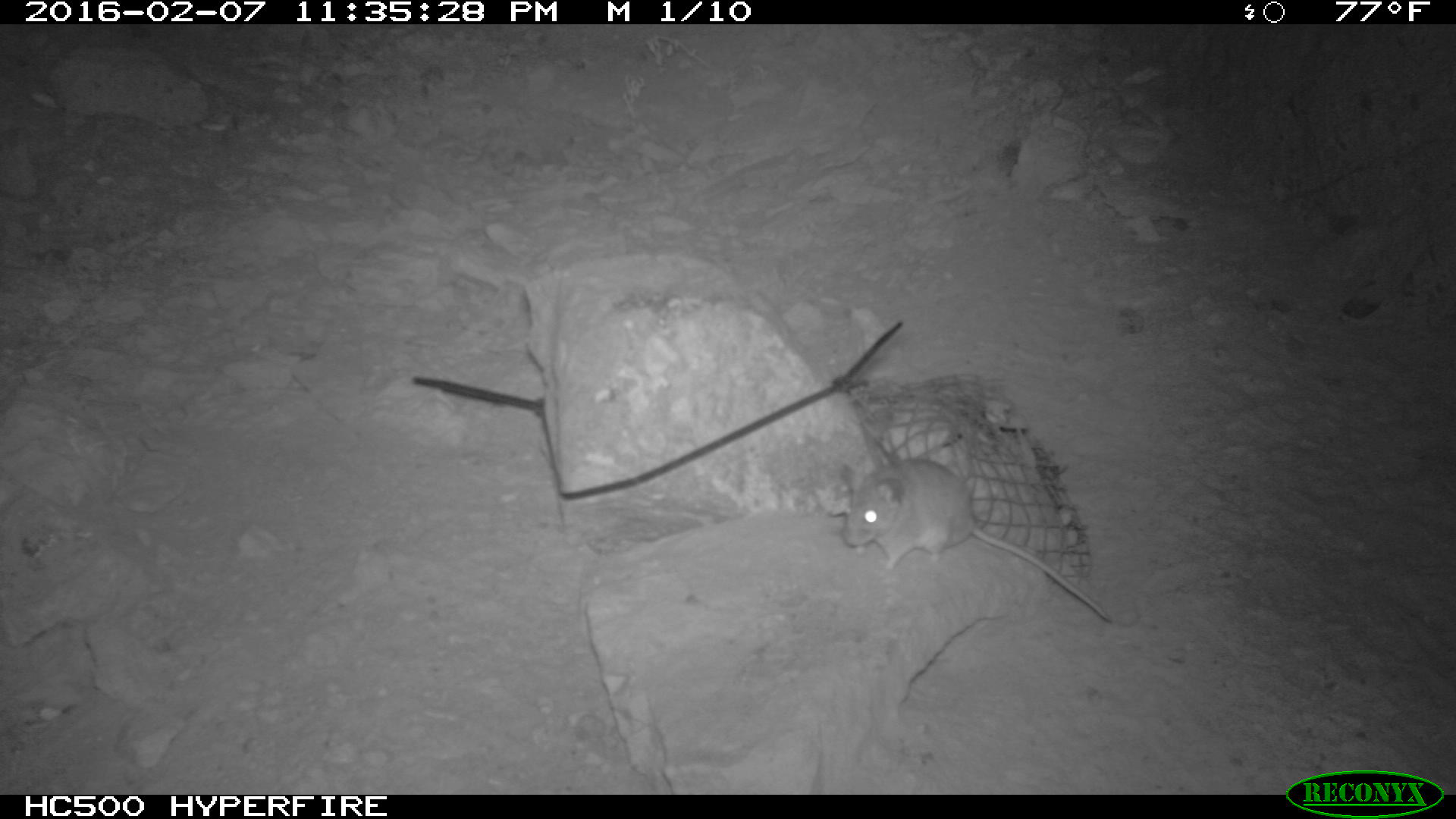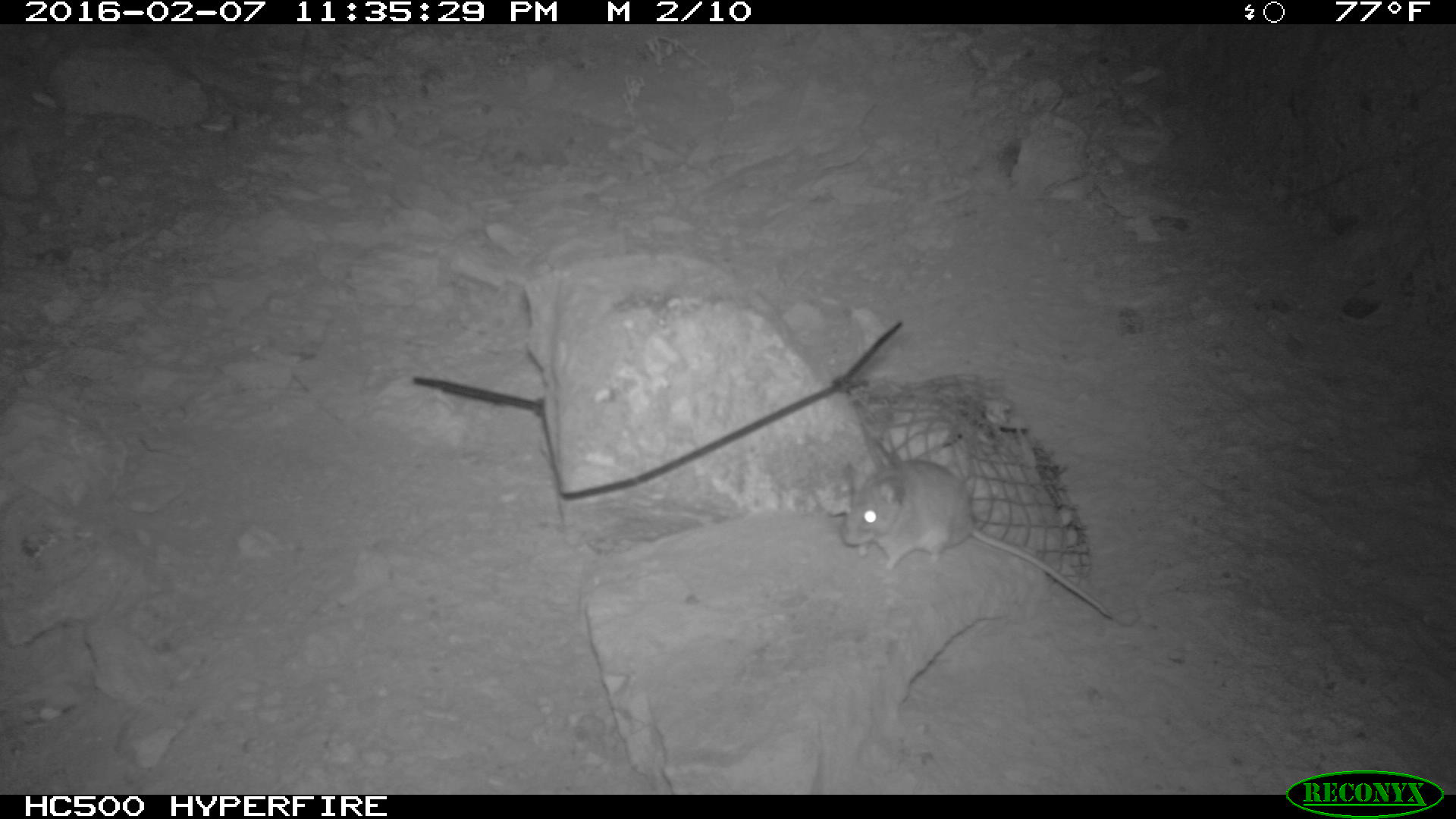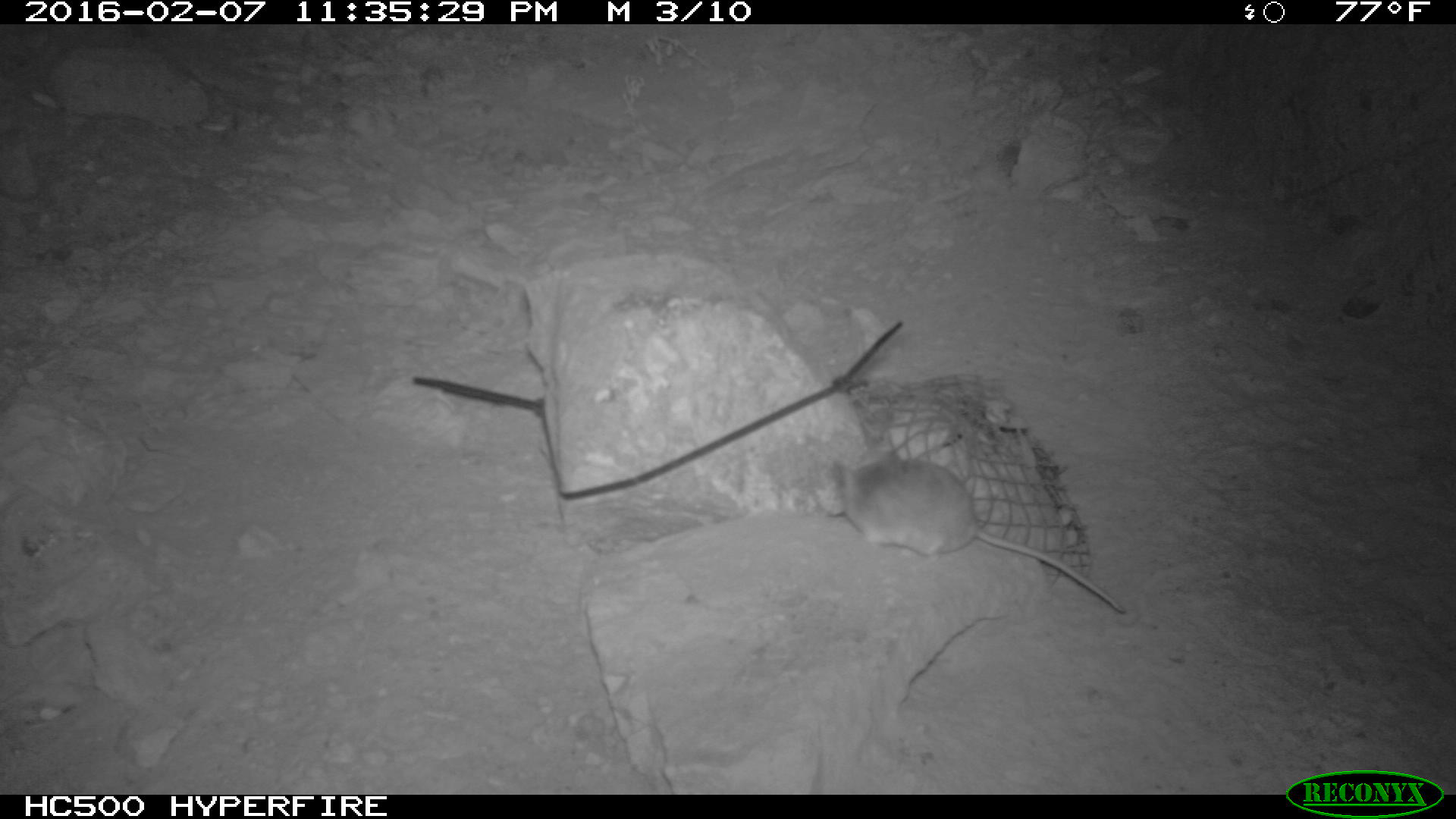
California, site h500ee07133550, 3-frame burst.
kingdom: Animalia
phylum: Chordata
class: Mammalia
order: Rodentia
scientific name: Rodentia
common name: rodent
Rodent (Rodentia).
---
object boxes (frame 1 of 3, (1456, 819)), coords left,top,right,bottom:
rodent: 839,457,1112,621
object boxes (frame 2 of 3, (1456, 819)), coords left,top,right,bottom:
rodent: 840,458,1109,615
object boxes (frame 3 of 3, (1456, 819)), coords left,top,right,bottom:
rodent: 830,435,1131,616